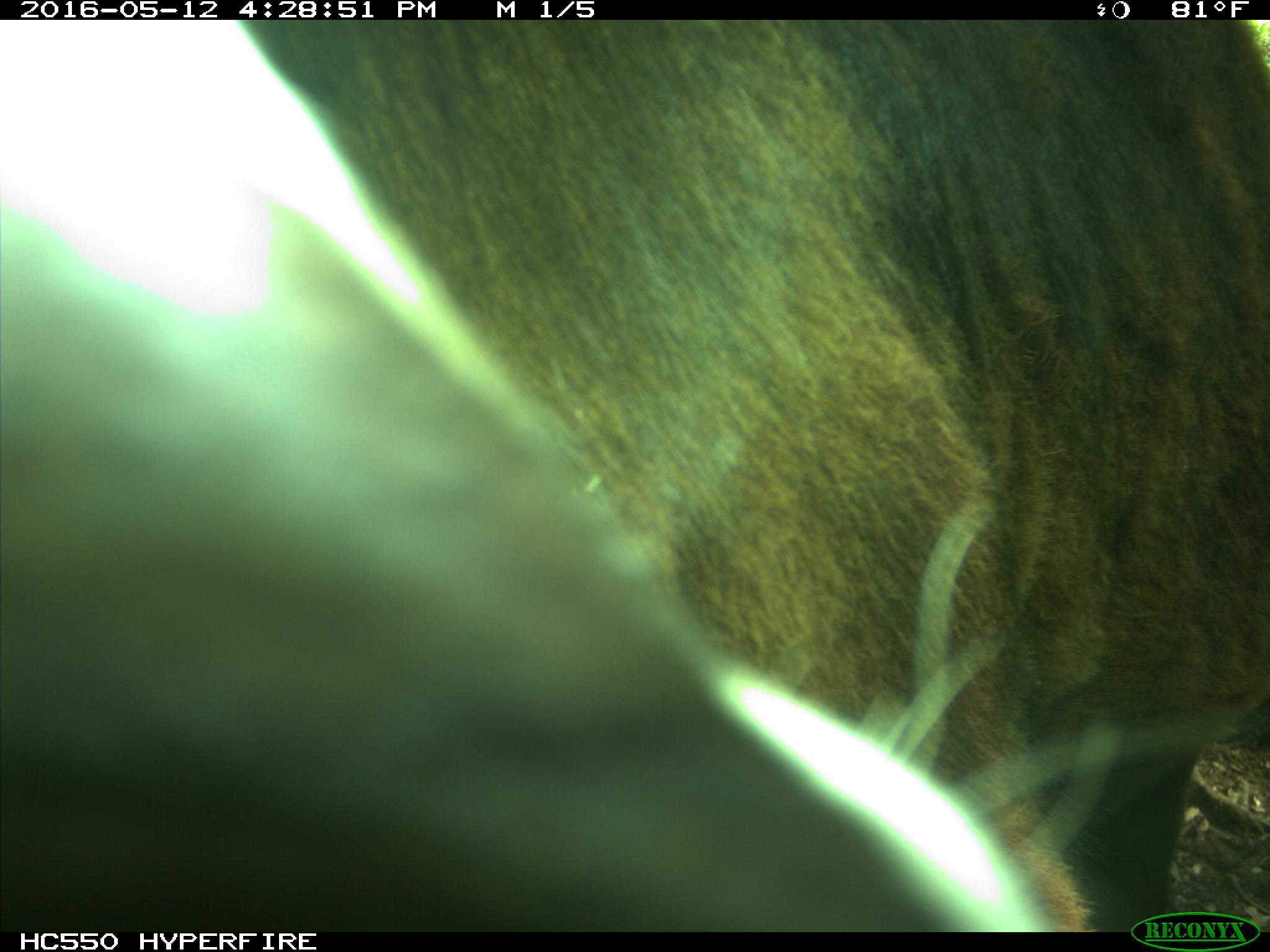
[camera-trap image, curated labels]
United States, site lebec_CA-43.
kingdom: Animalia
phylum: Chordata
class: Mammalia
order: Artiodactyla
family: Bovidae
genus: Bos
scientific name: Bos taurus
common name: domestic cow